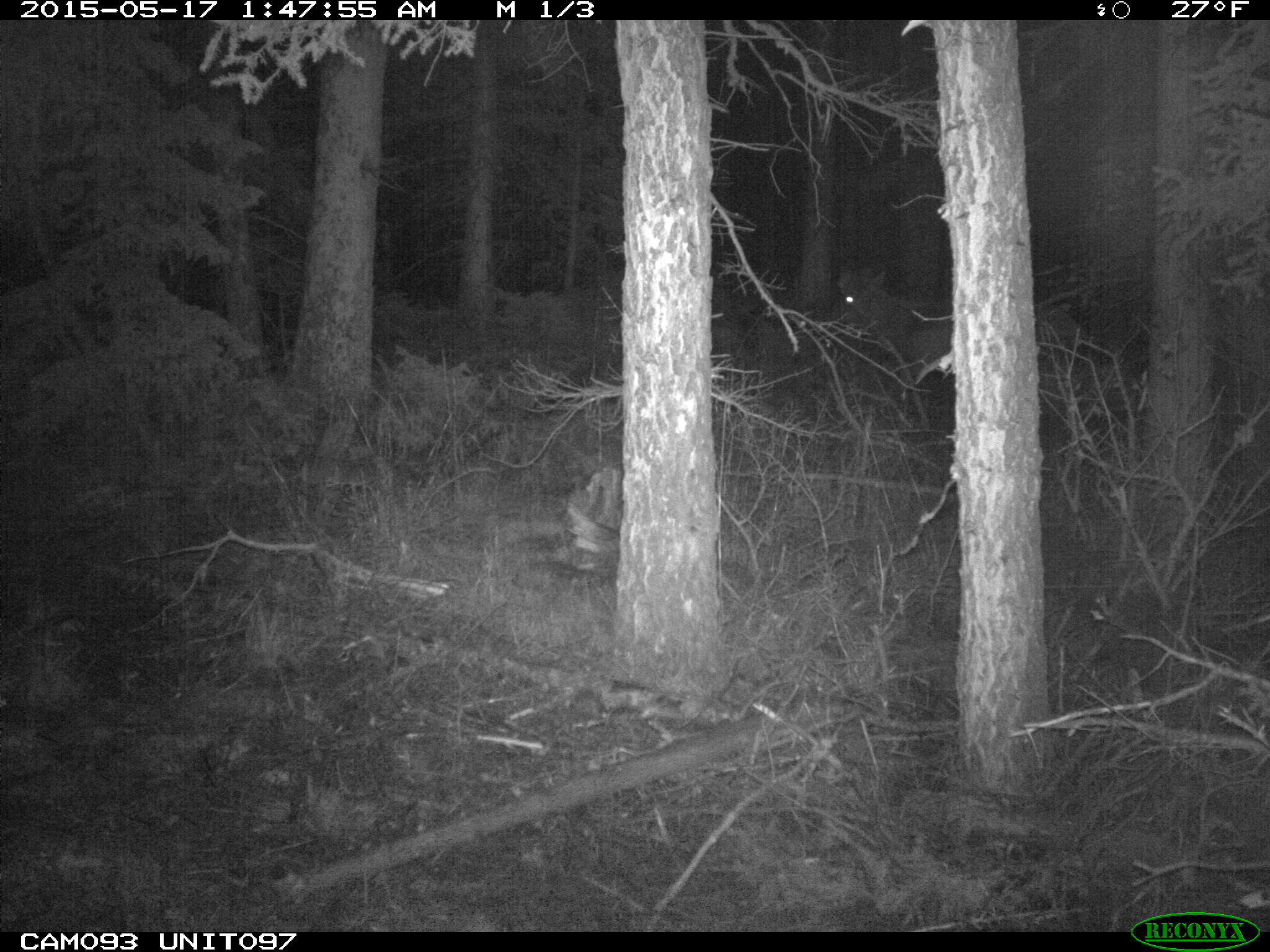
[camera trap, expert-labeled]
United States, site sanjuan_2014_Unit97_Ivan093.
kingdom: Animalia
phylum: Chordata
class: Mammalia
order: Artiodactyla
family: Cervidae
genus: Cervus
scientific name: Cervus elaphus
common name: red deer